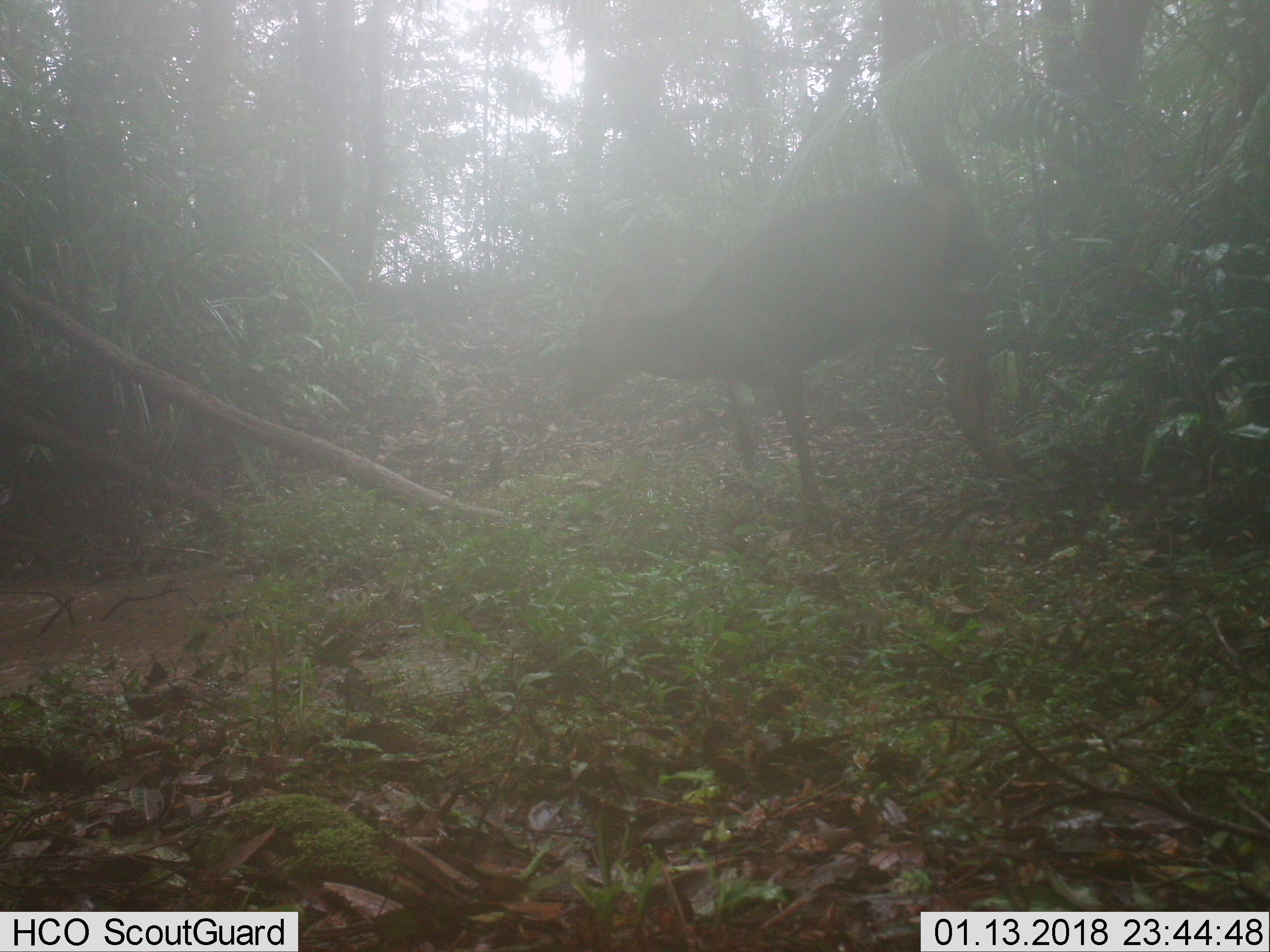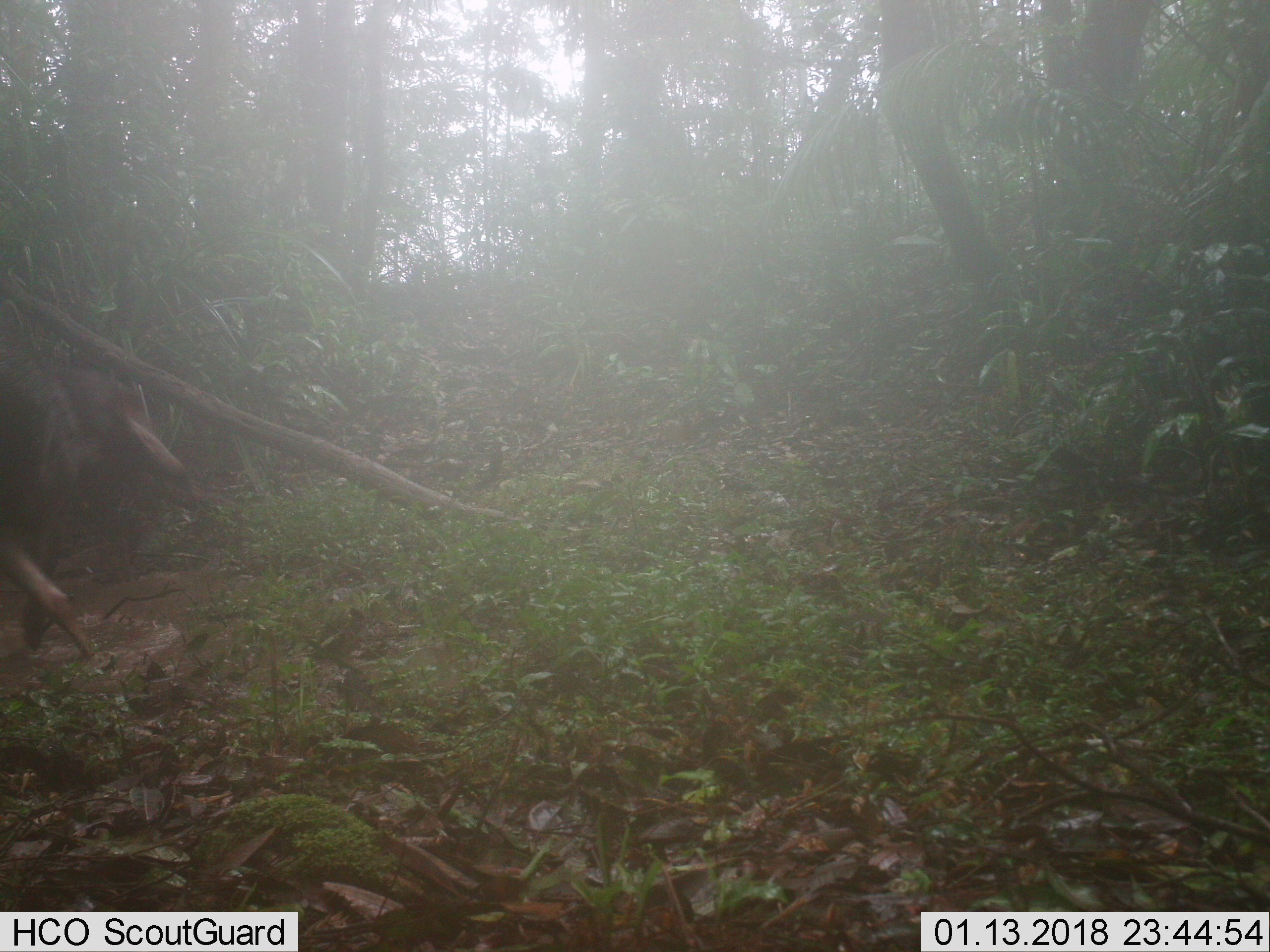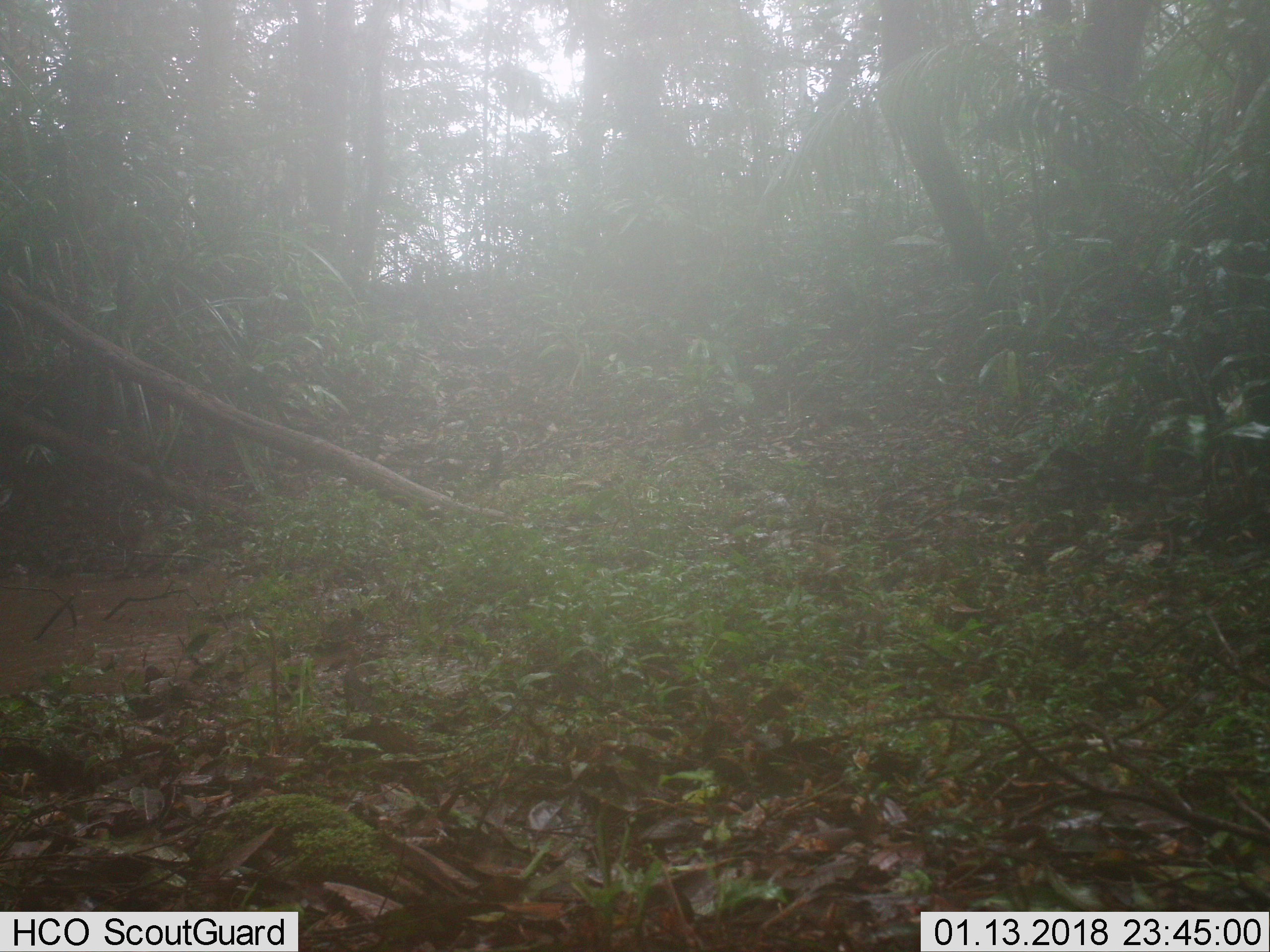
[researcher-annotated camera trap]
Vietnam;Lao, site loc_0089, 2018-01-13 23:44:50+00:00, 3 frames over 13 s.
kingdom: Animalia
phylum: Chordata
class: Mammalia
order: Artiodactyla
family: Cervidae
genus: Rusa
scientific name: Rusa unicolor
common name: sambar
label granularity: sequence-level